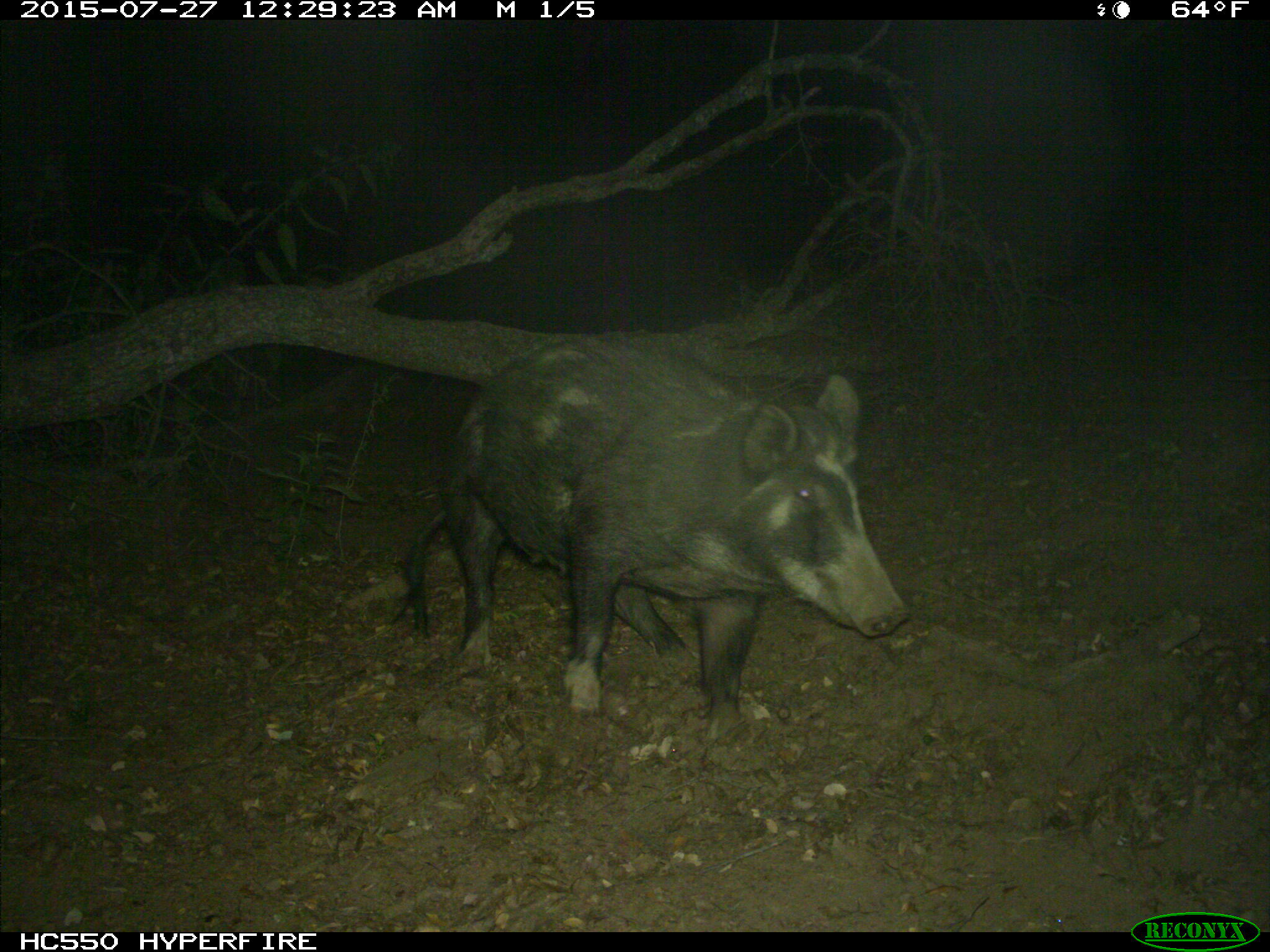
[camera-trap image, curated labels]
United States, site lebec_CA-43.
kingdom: Animalia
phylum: Chordata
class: Mammalia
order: Artiodactyla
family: Suidae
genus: Sus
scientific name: Sus scrofa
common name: wild boar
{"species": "Sus scrofa (wild boar)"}